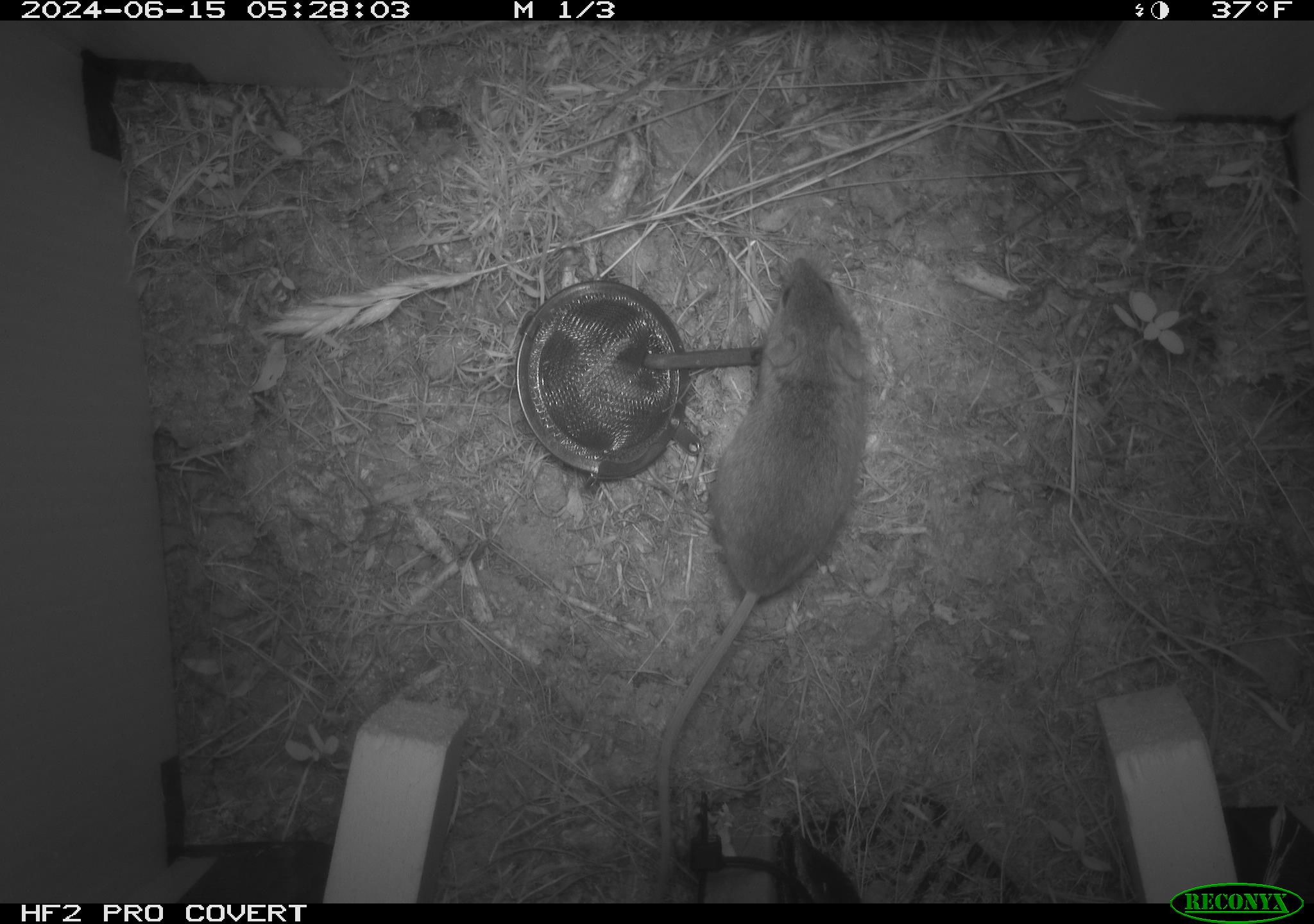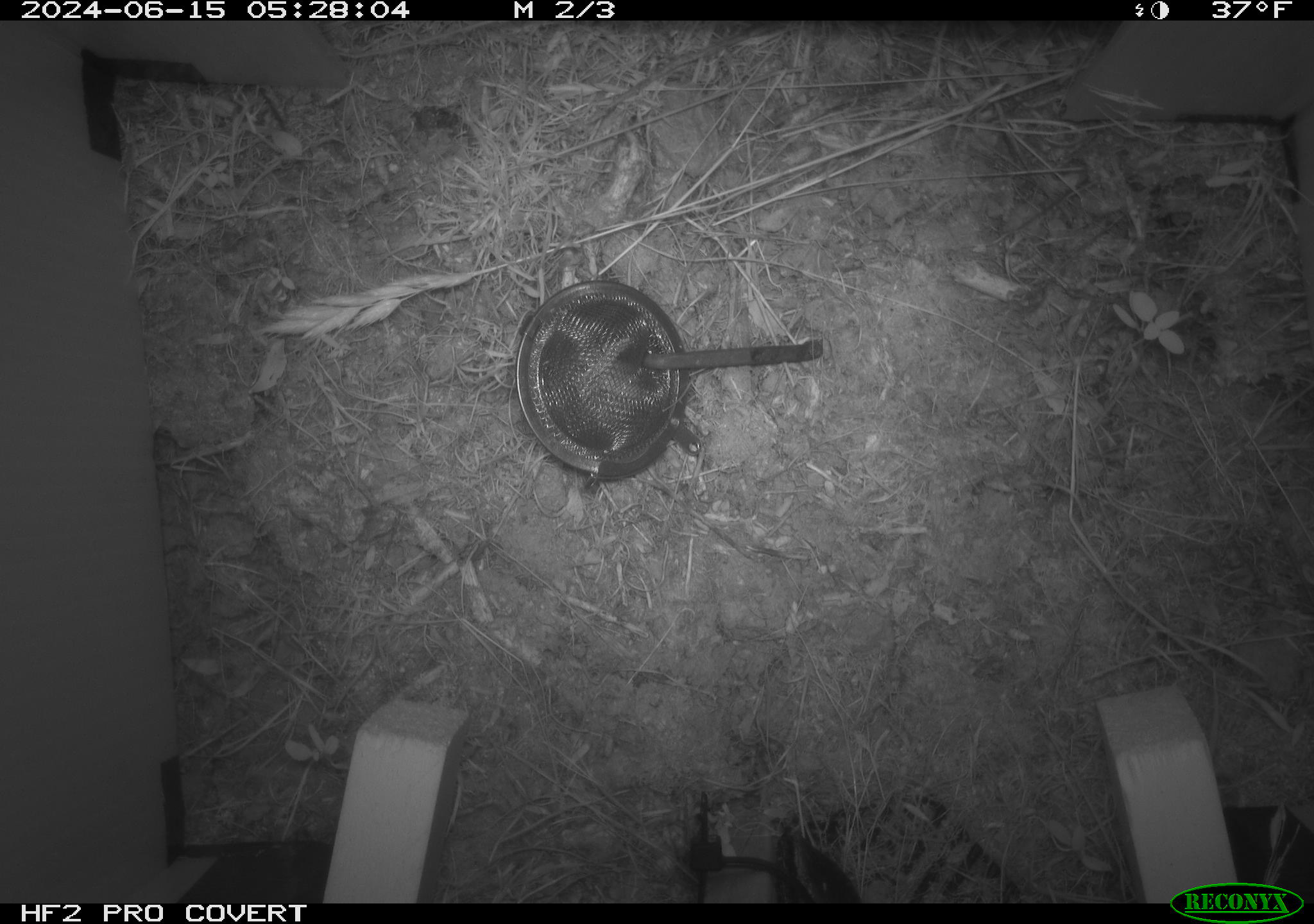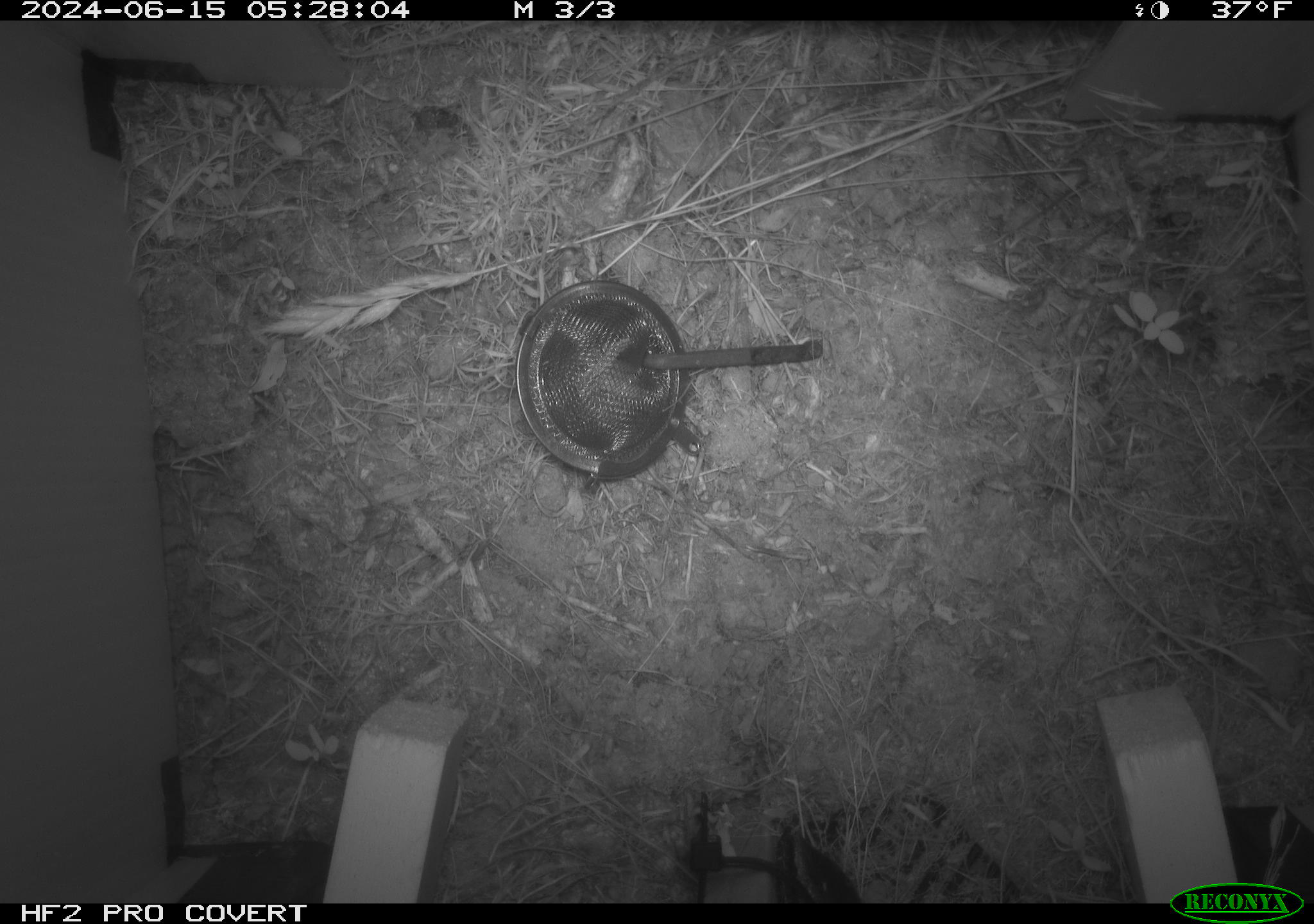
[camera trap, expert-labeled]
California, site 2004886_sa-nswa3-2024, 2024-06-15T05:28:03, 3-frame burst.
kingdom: Animalia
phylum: Chordata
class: Mammalia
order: Rodentia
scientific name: Rodentia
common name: rodent